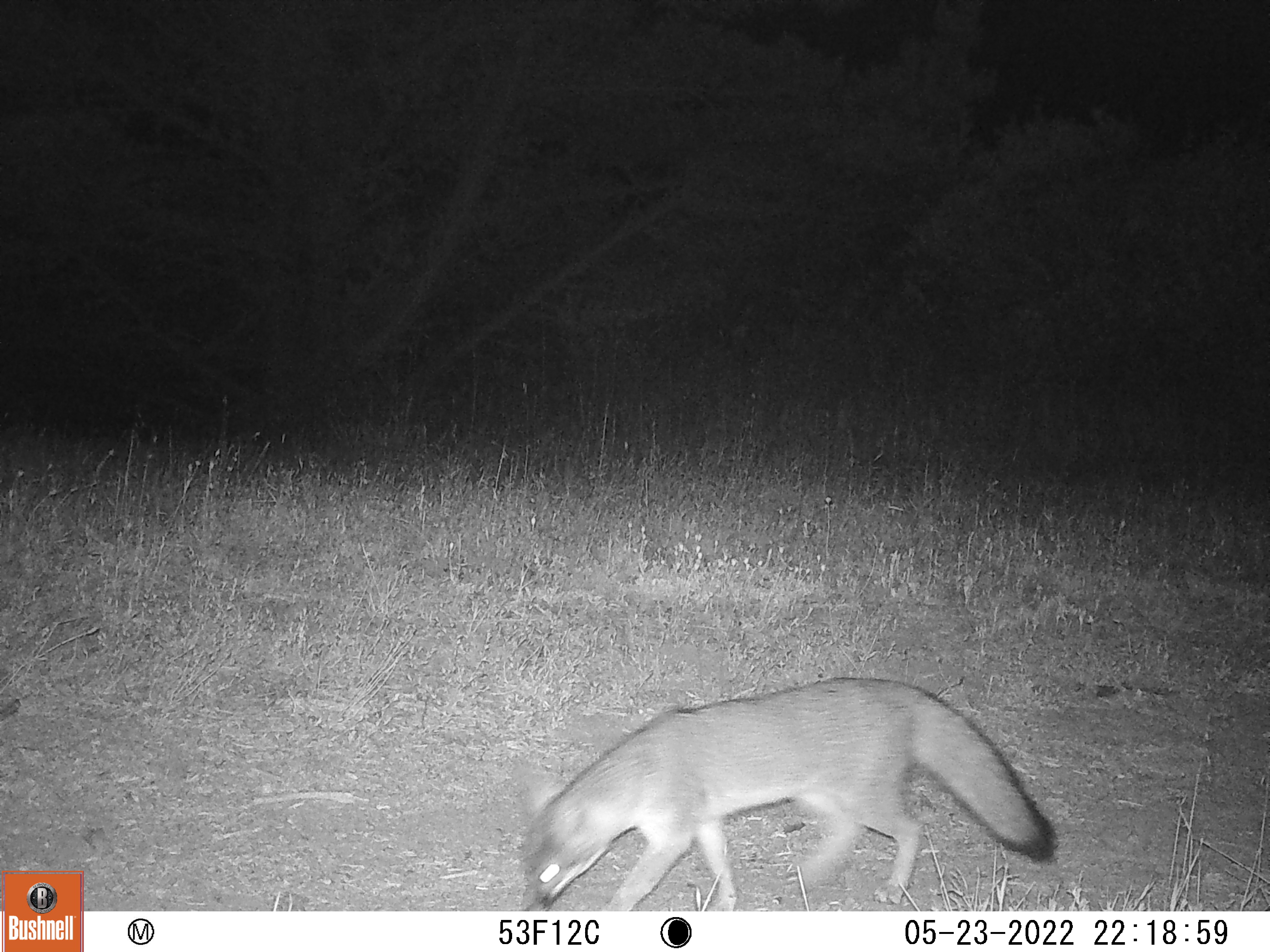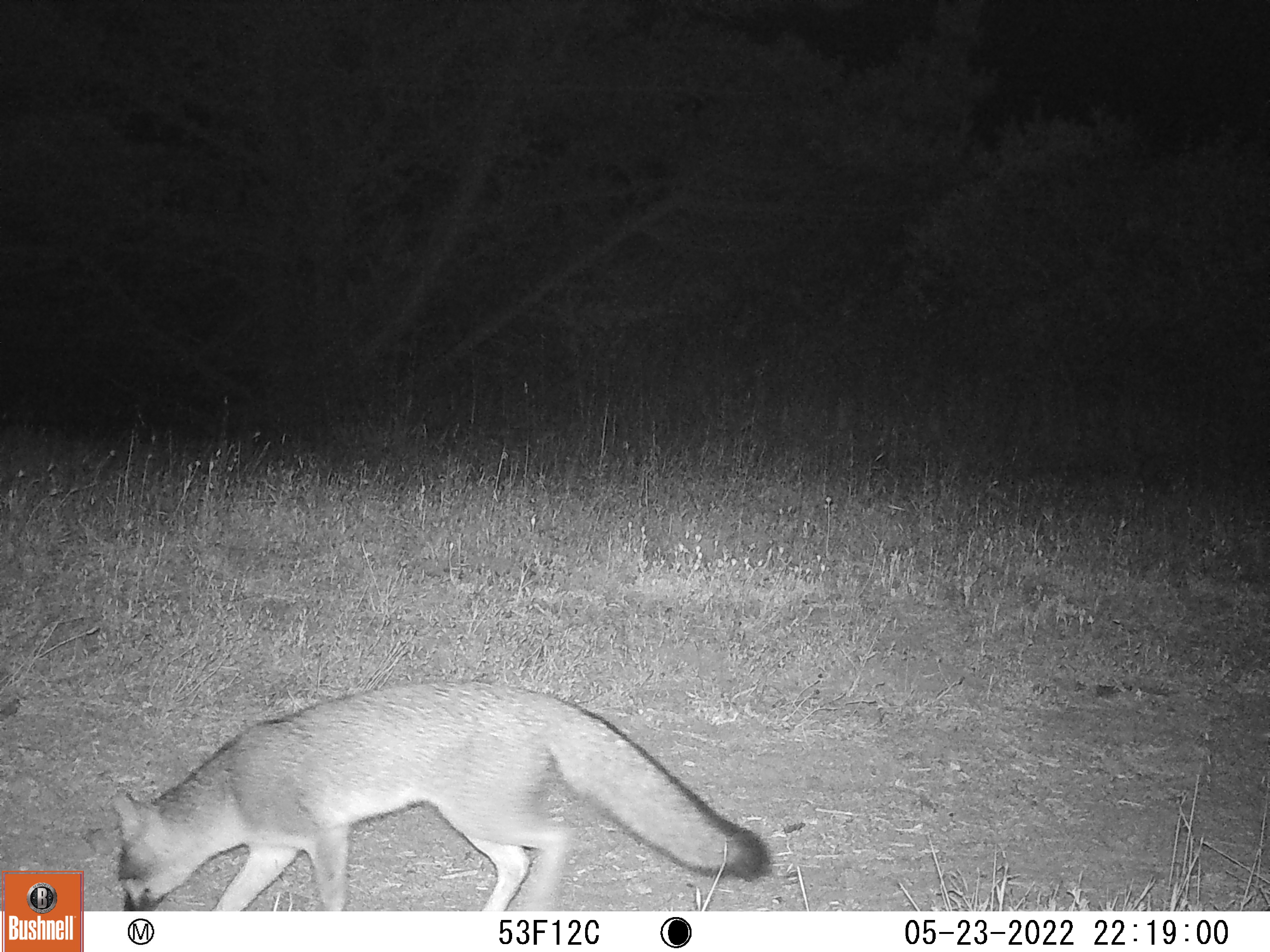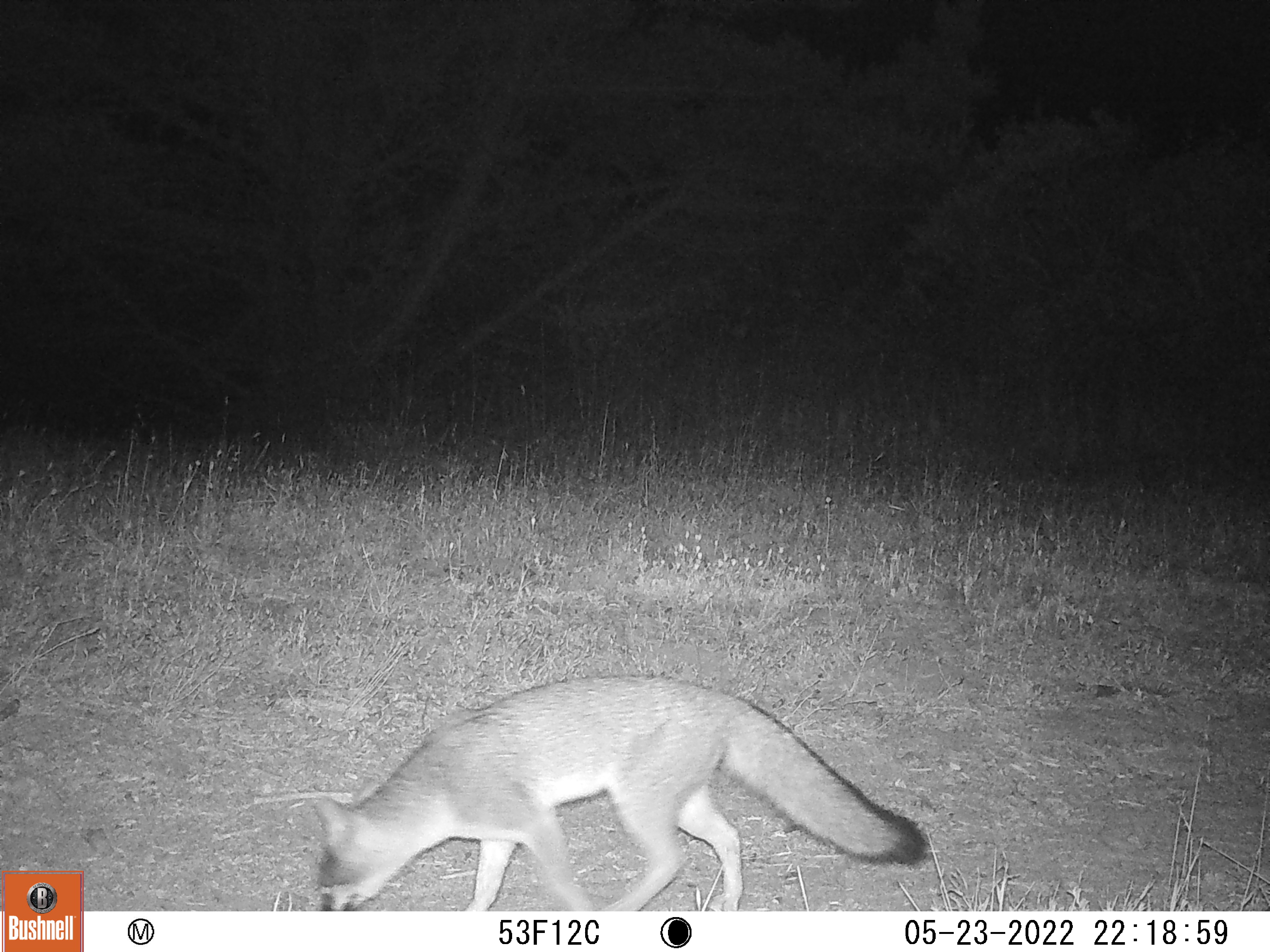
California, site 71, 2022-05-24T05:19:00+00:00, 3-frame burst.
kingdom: Animalia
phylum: Chordata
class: Mammalia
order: Carnivora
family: Canidae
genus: Urocyon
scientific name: Urocyon cinereoargenteus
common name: gray fox